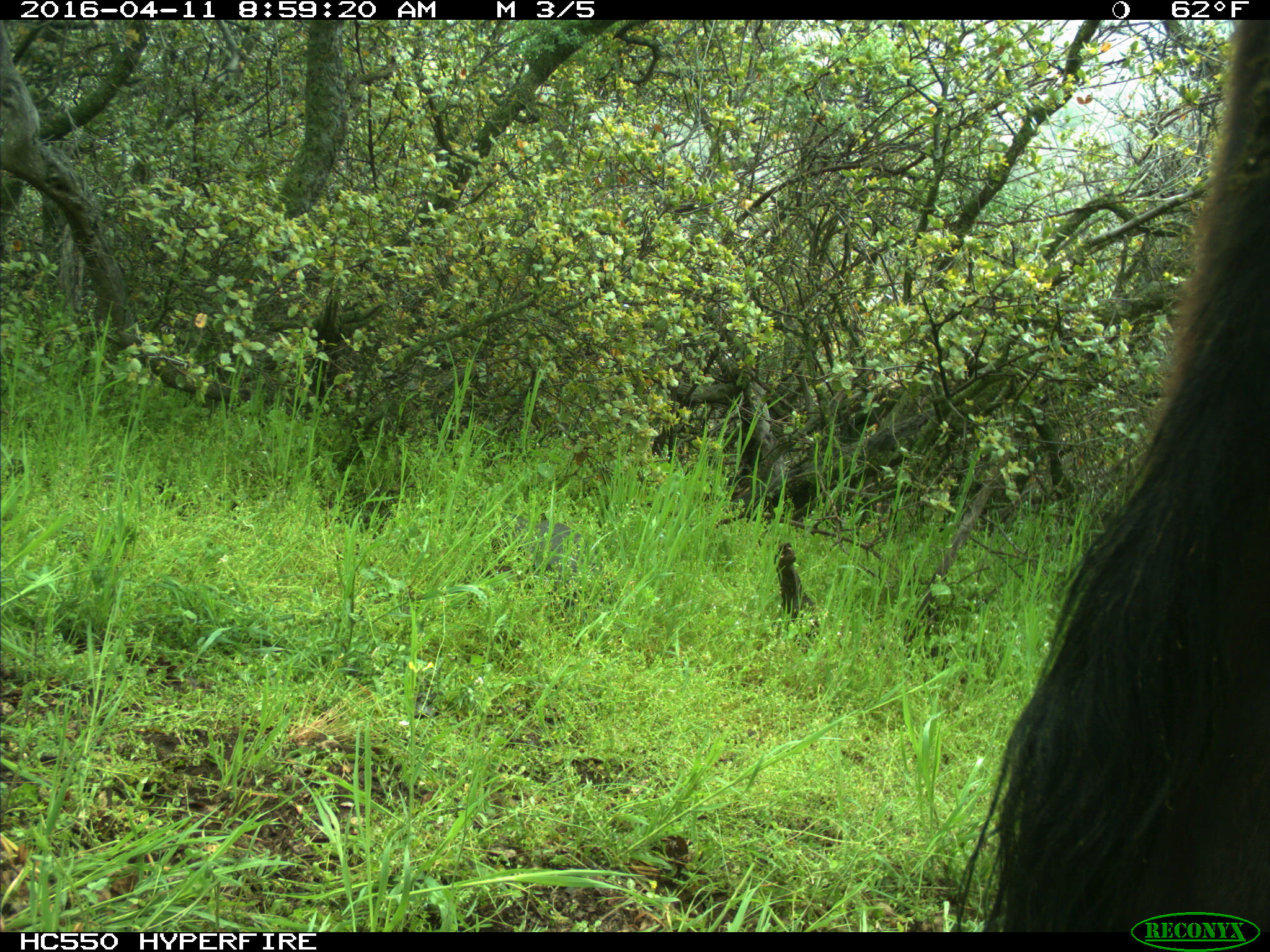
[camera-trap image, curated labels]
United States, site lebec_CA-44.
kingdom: Animalia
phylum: Chordata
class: Mammalia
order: Artiodactyla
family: Bovidae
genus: Bos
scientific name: Bos taurus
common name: domestic cow